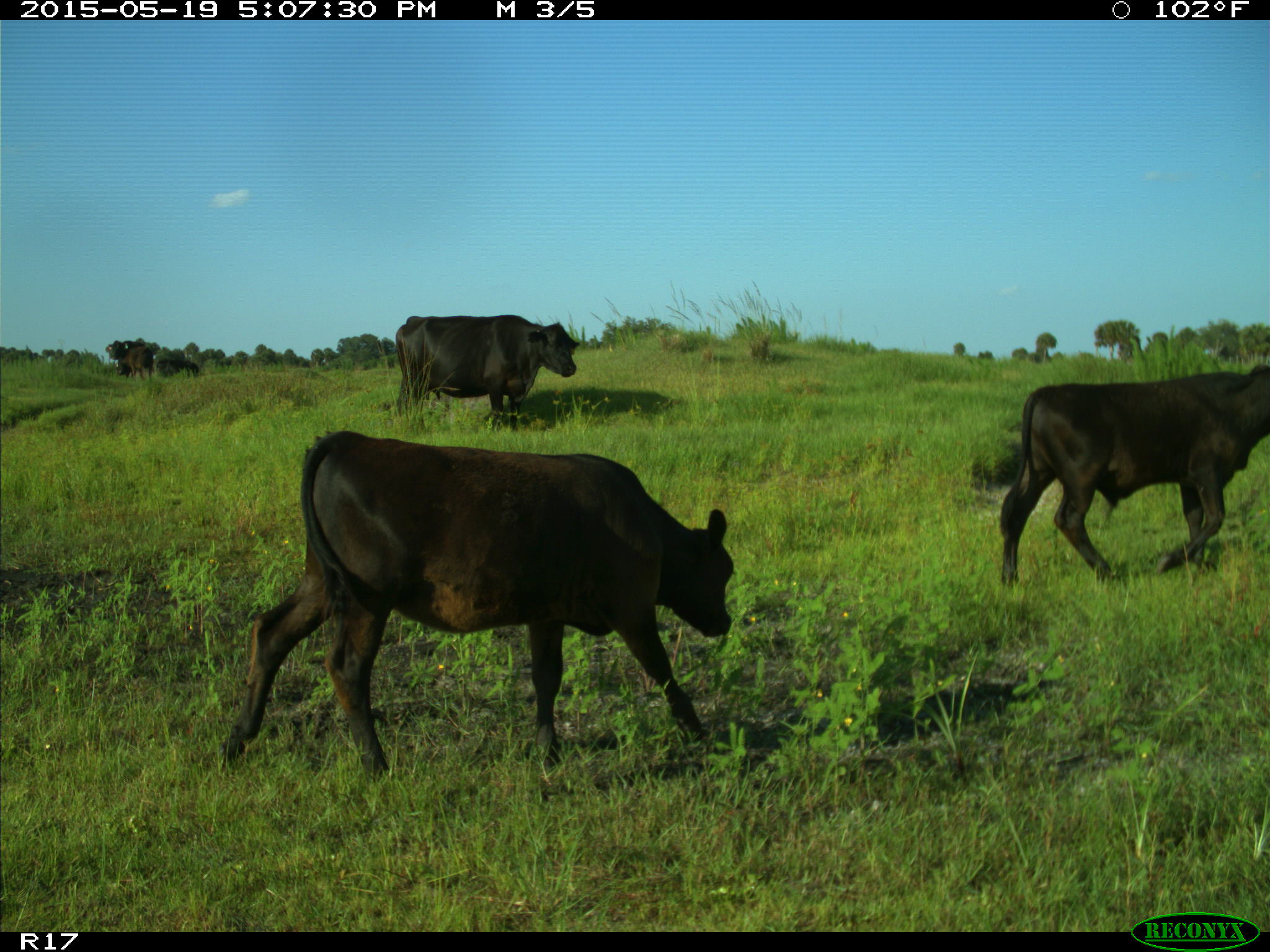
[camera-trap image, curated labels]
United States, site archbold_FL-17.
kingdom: Animalia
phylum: Chordata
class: Mammalia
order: Artiodactyla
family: Bovidae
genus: Bos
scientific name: Bos taurus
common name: domestic cow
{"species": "Bos taurus (domestic cow)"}